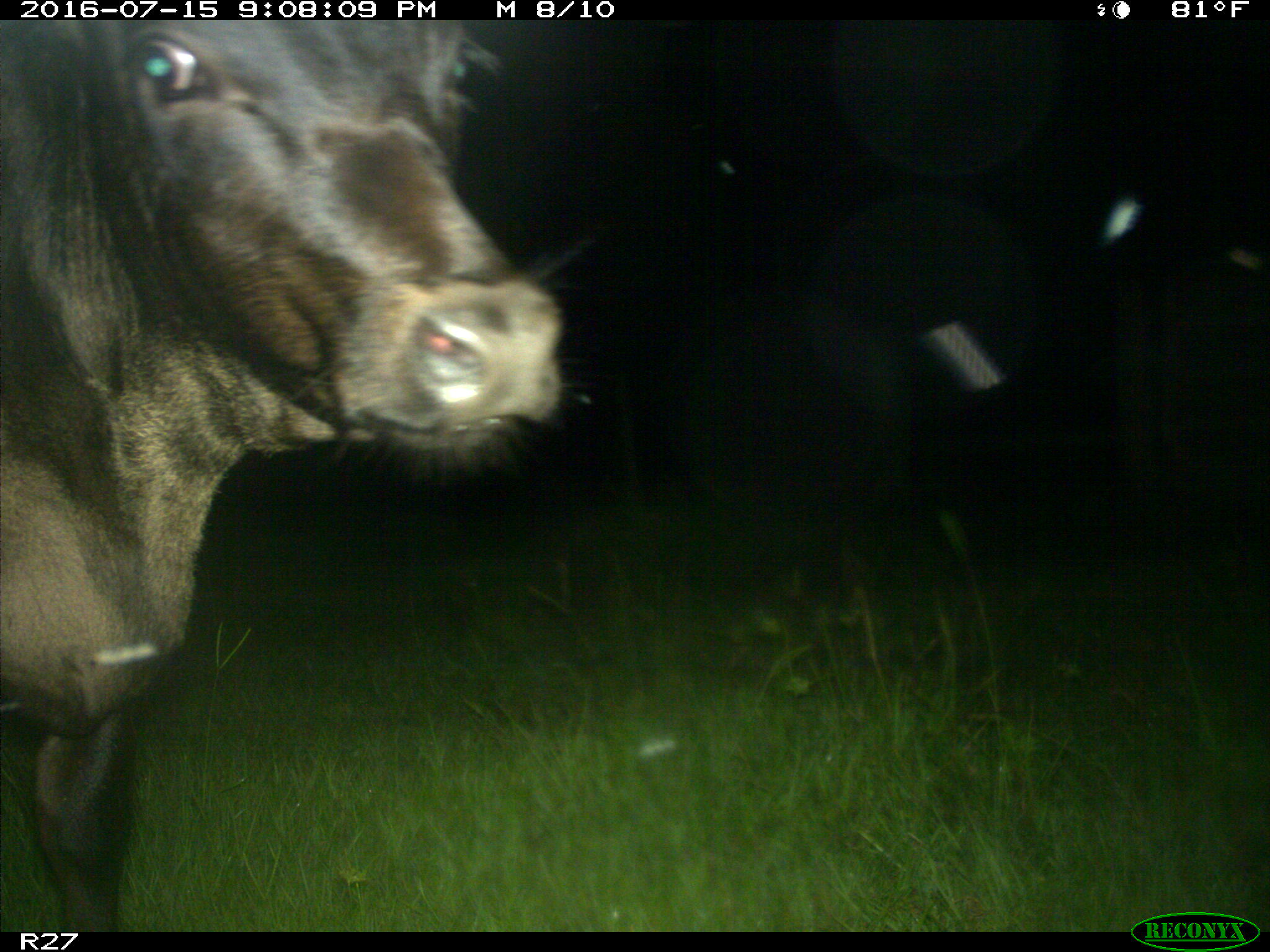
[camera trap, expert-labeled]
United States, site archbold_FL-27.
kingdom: Animalia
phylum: Chordata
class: Mammalia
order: Artiodactyla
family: Bovidae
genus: Bos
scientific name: Bos taurus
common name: domestic cow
Bos taurus (domestic cow).